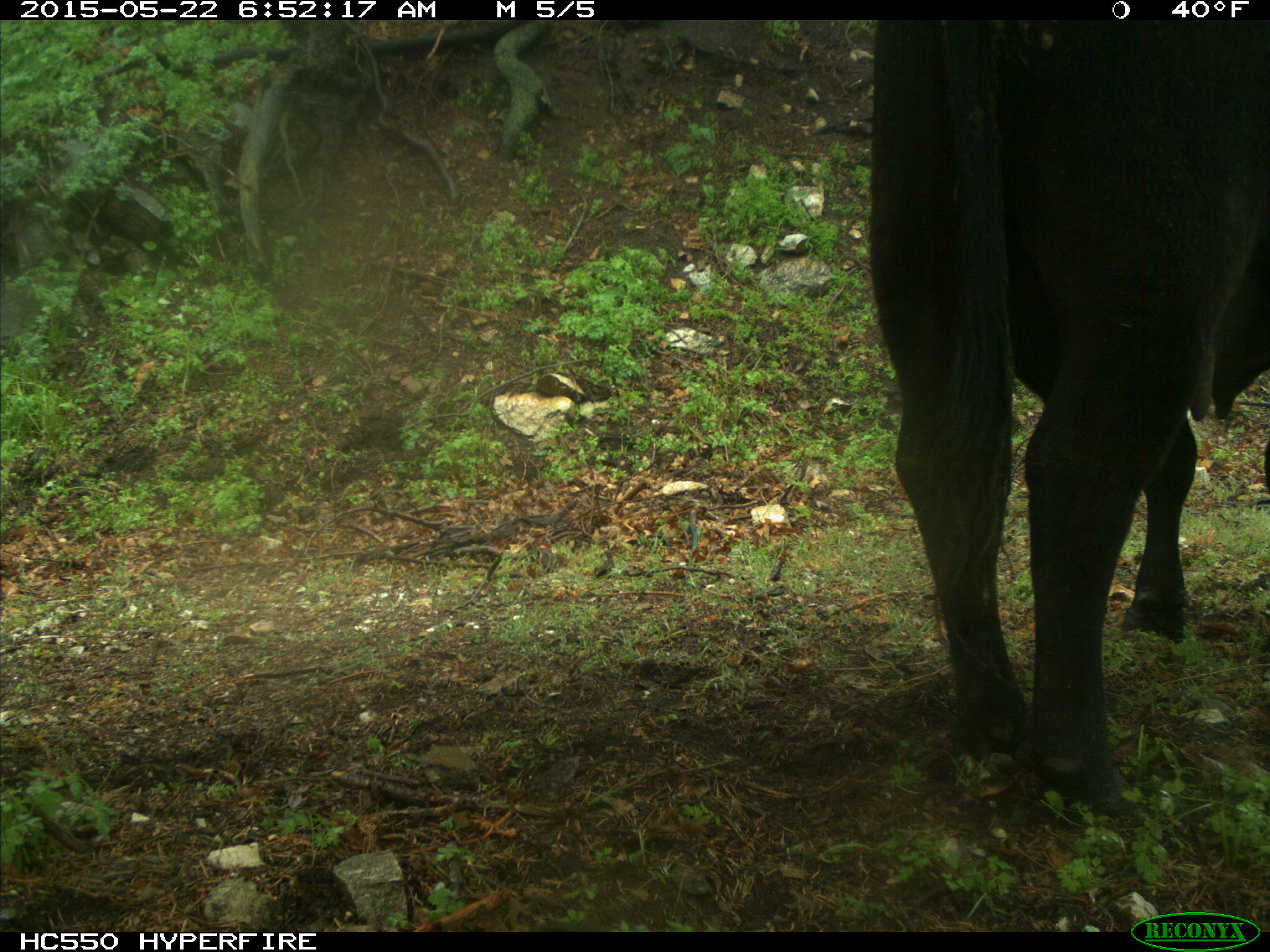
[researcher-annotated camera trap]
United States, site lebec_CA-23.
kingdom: Animalia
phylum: Chordata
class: Mammalia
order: Artiodactyla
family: Bovidae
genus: Bos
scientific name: Bos taurus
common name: domestic cow